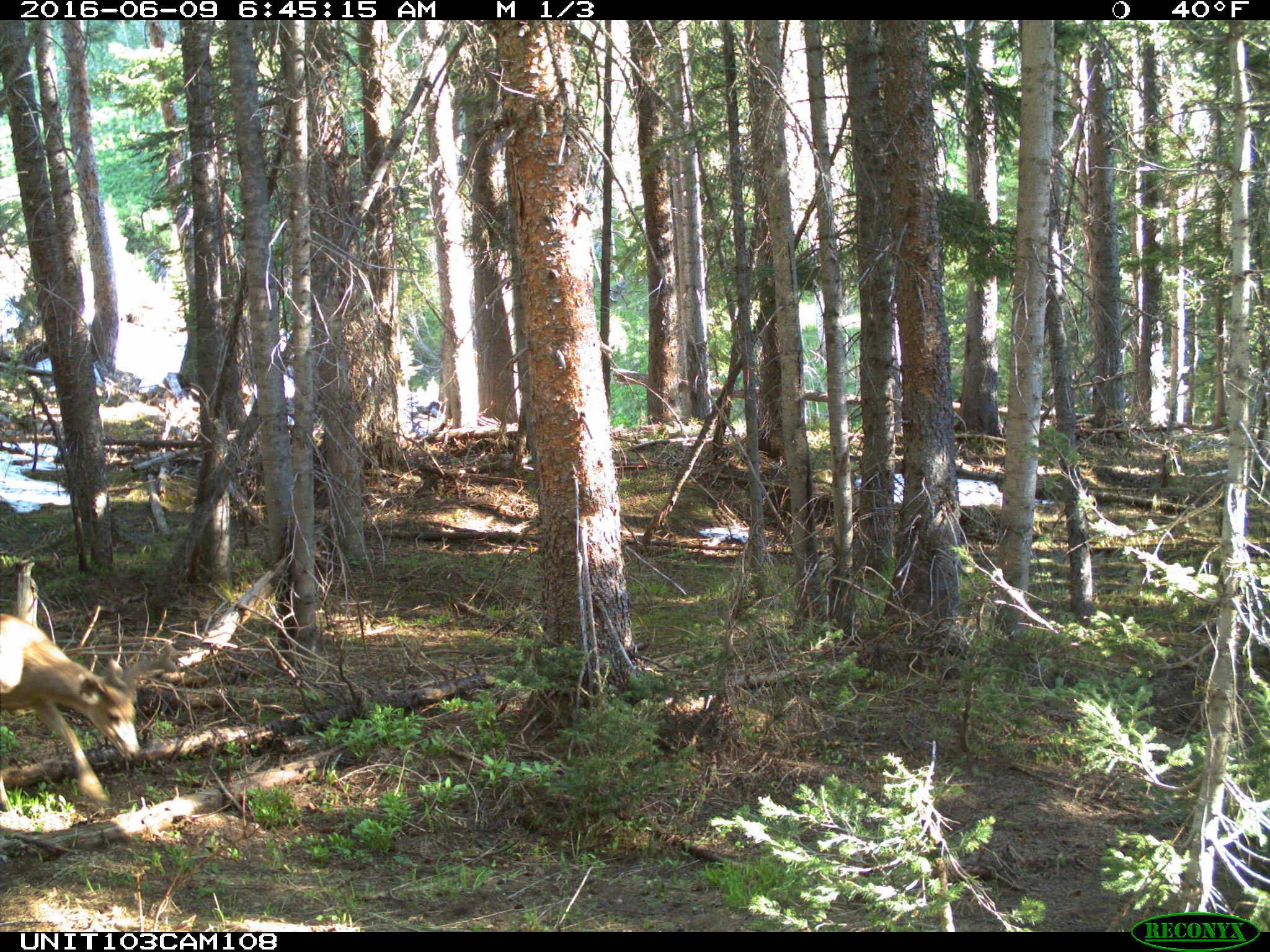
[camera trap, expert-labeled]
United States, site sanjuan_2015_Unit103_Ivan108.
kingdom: Animalia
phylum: Chordata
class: Mammalia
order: Artiodactyla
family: Cervidae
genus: Odocoileus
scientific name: Odocoileus hemionus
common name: mule deer